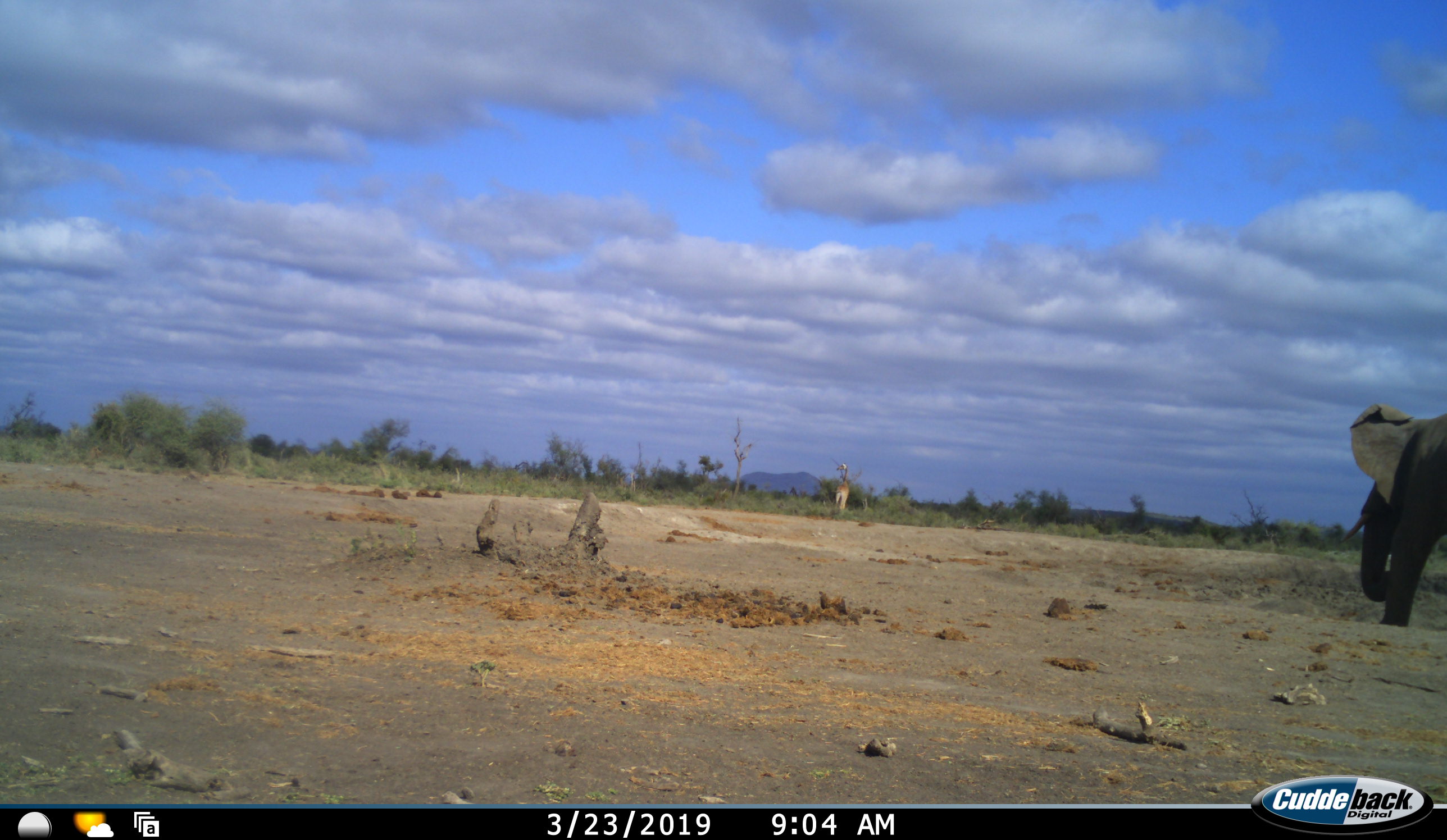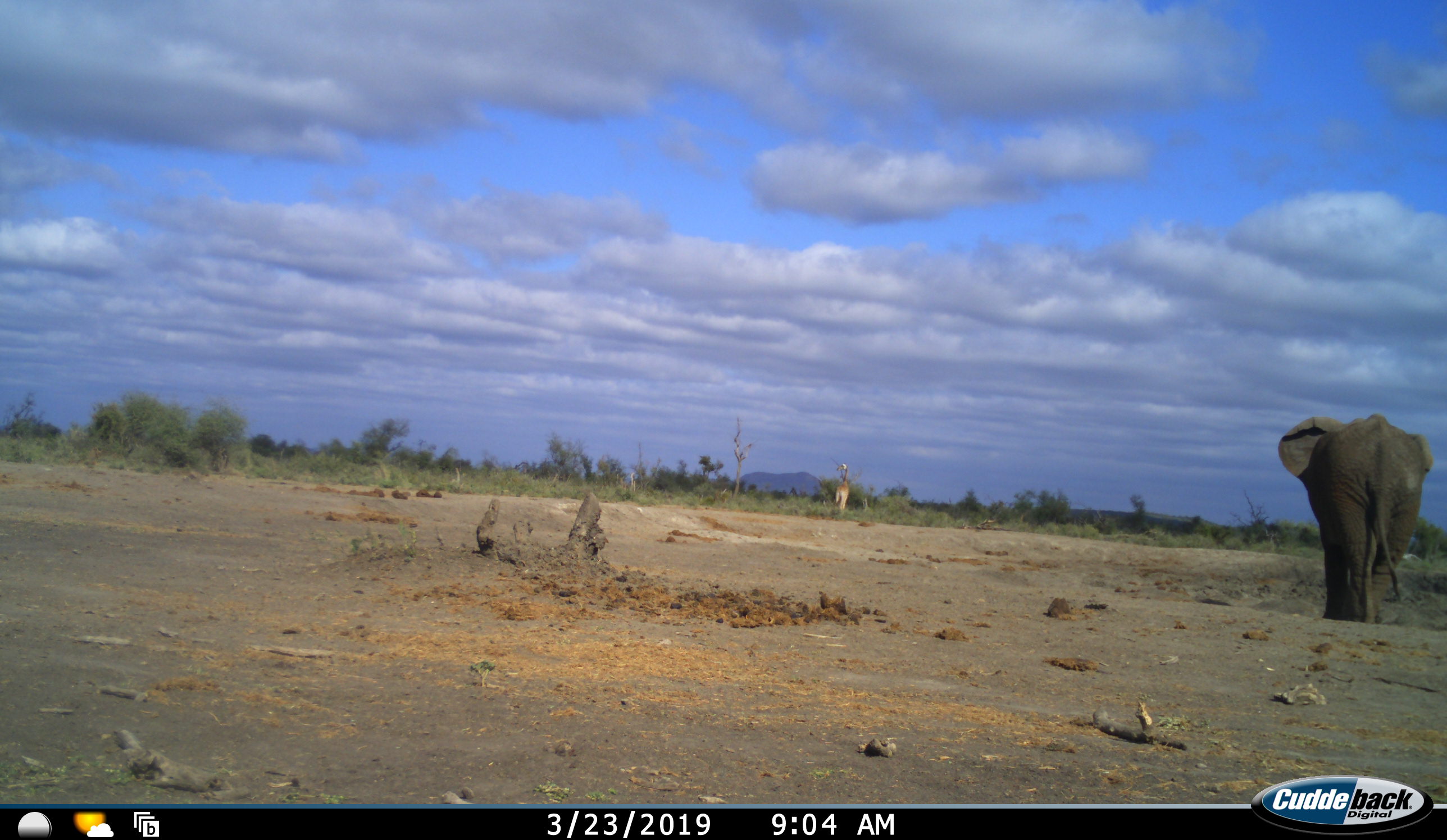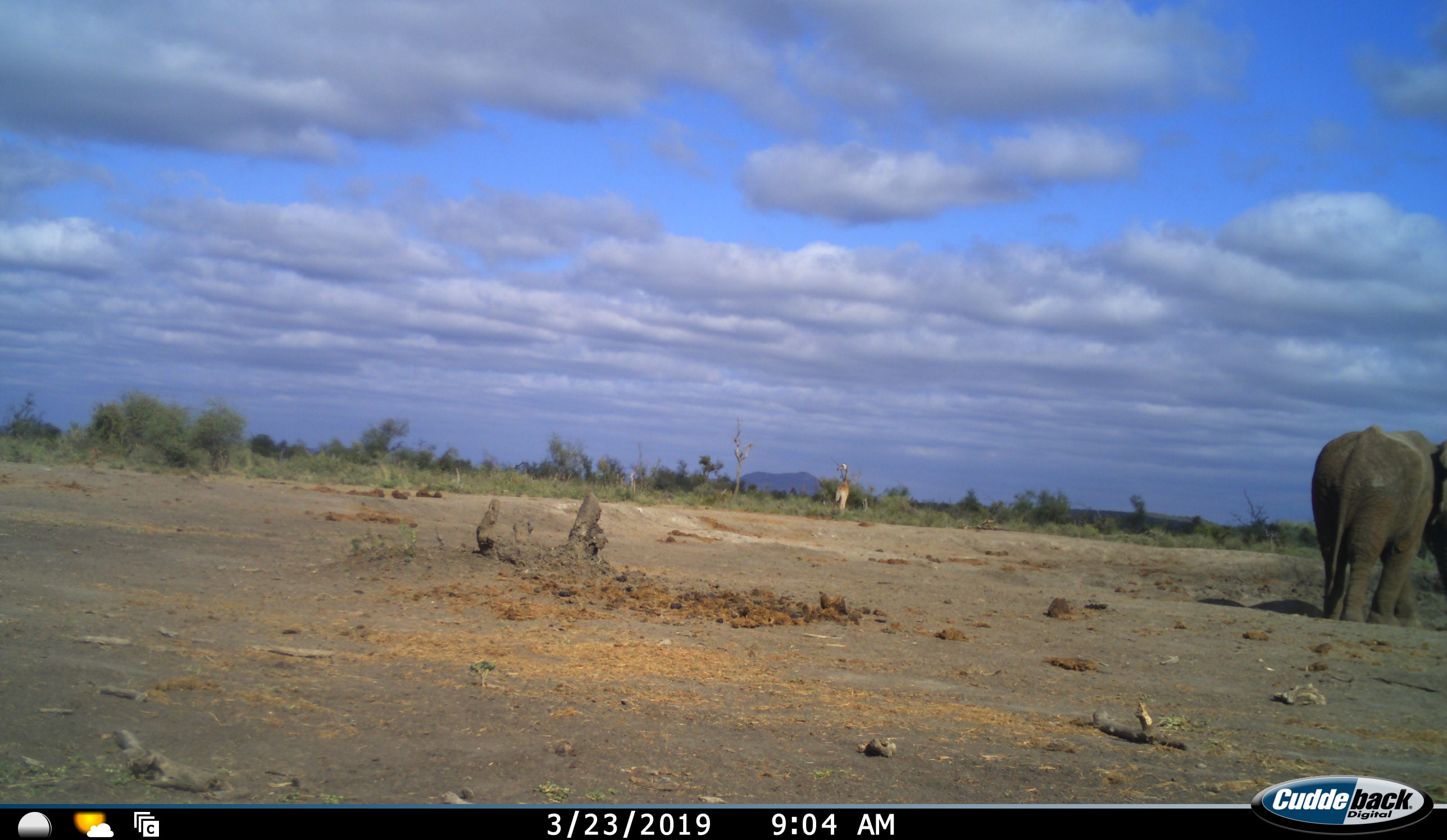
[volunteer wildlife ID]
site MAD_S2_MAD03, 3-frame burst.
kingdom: Animalia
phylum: Chordata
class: Mammalia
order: Proboscidea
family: Elephantidae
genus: Loxodonta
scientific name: Loxodonta africana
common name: african bush elephant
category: elephant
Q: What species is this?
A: Elephant (african bush elephant) (Loxodonta africana).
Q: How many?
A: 1.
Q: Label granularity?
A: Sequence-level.